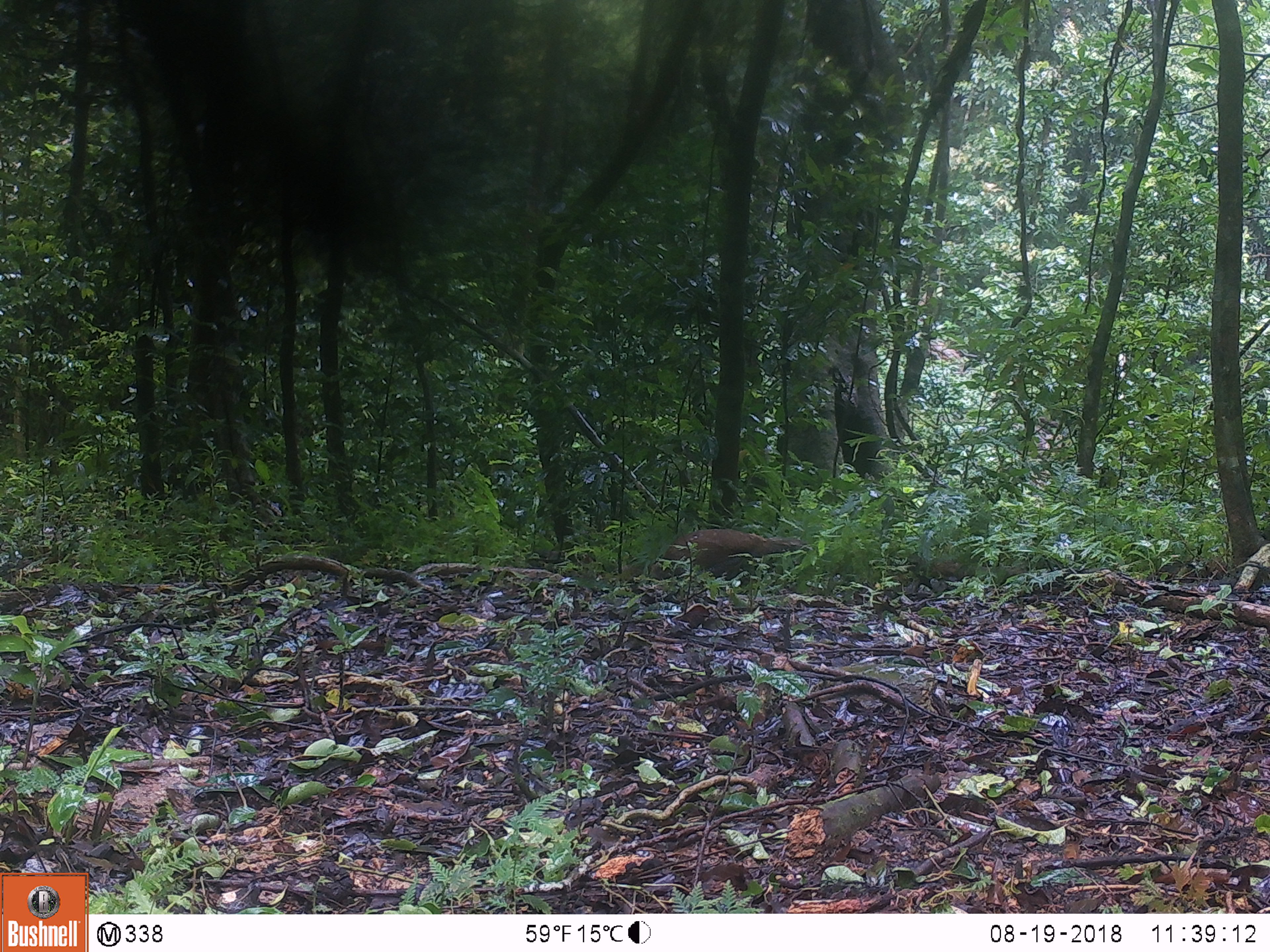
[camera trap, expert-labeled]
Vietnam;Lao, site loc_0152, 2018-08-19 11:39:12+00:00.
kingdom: Animalia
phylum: Chordata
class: Aves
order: Galliformes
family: Phasianidae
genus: Lophura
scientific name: Lophura nycthemera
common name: silver pheasant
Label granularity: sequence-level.